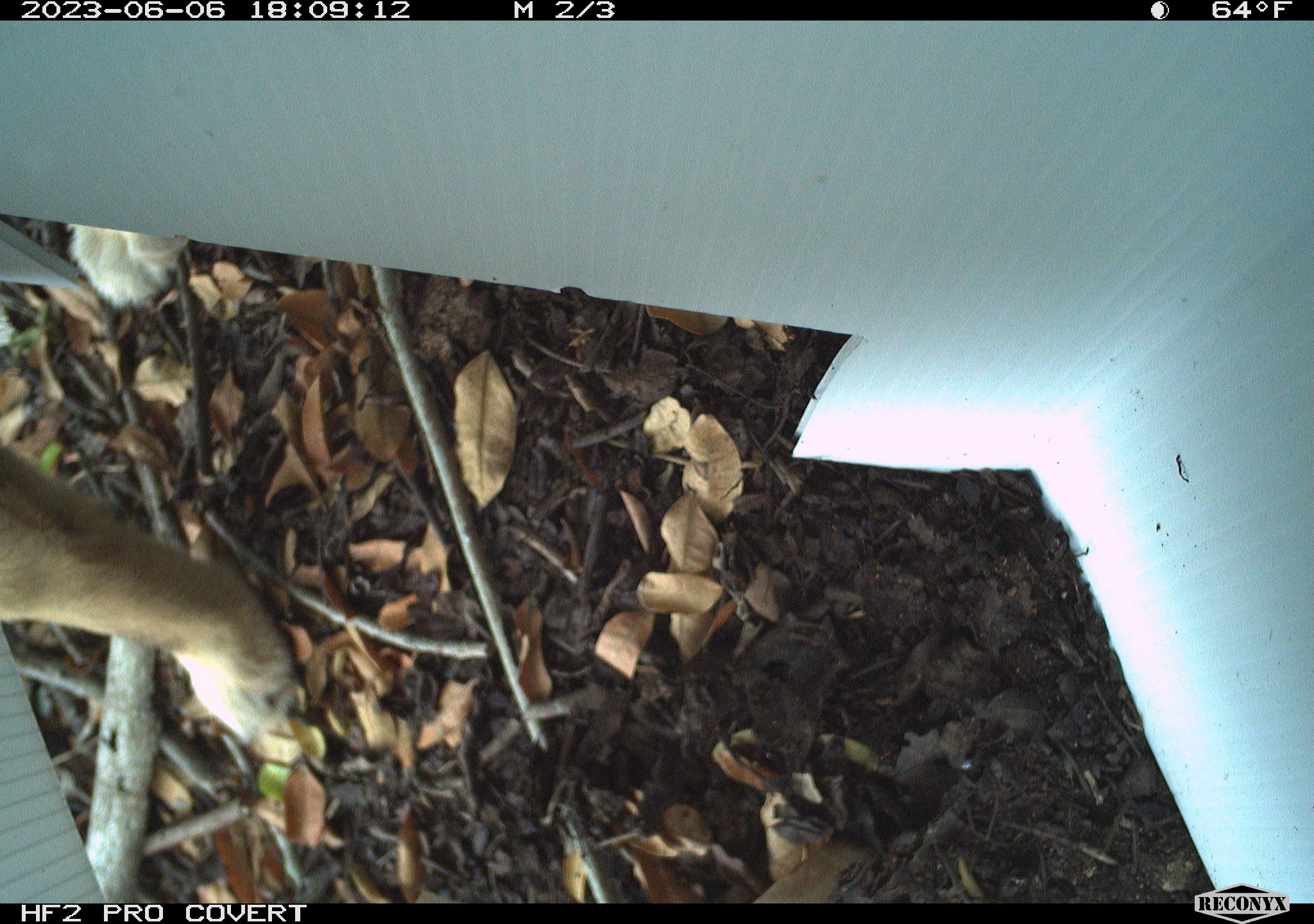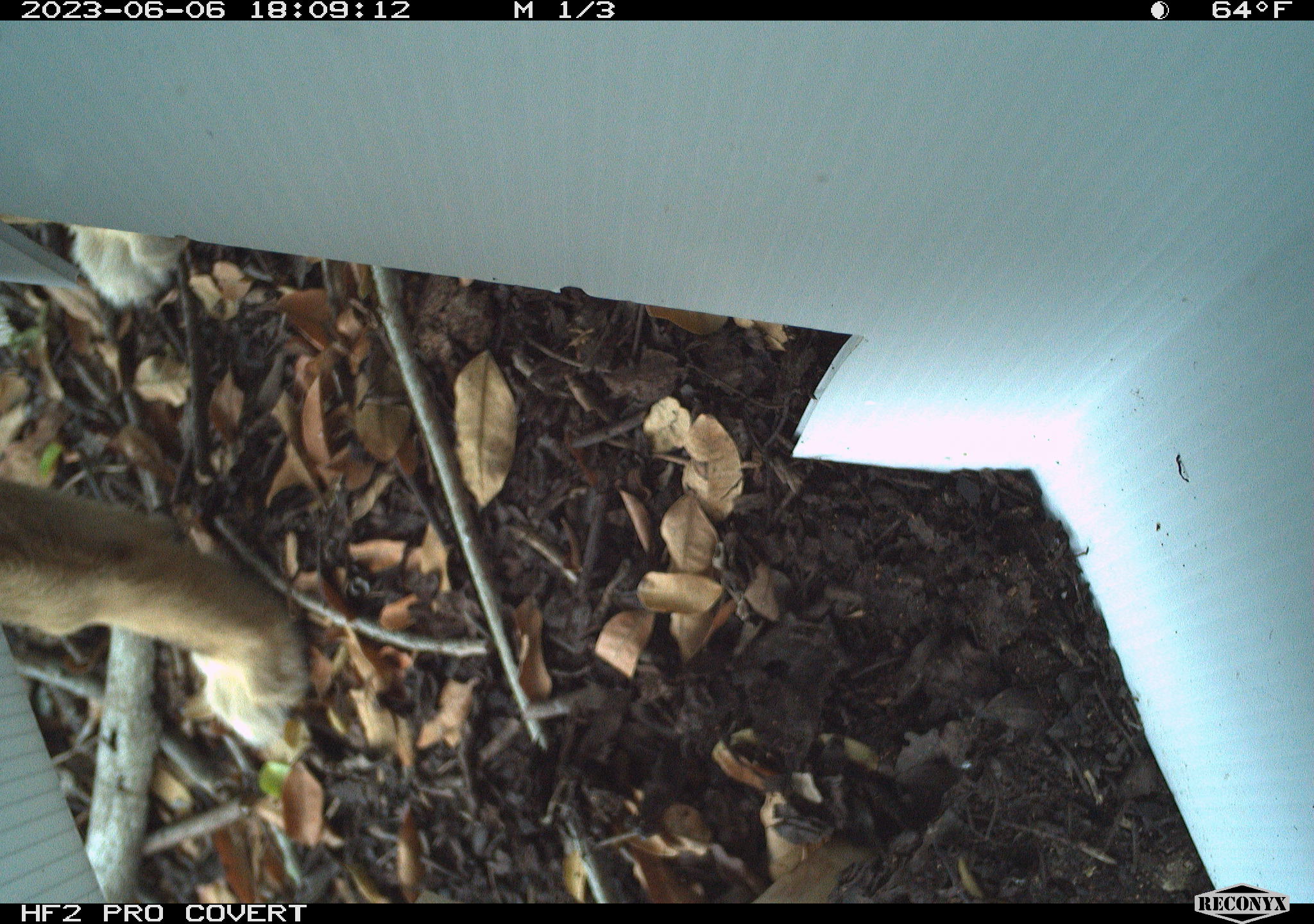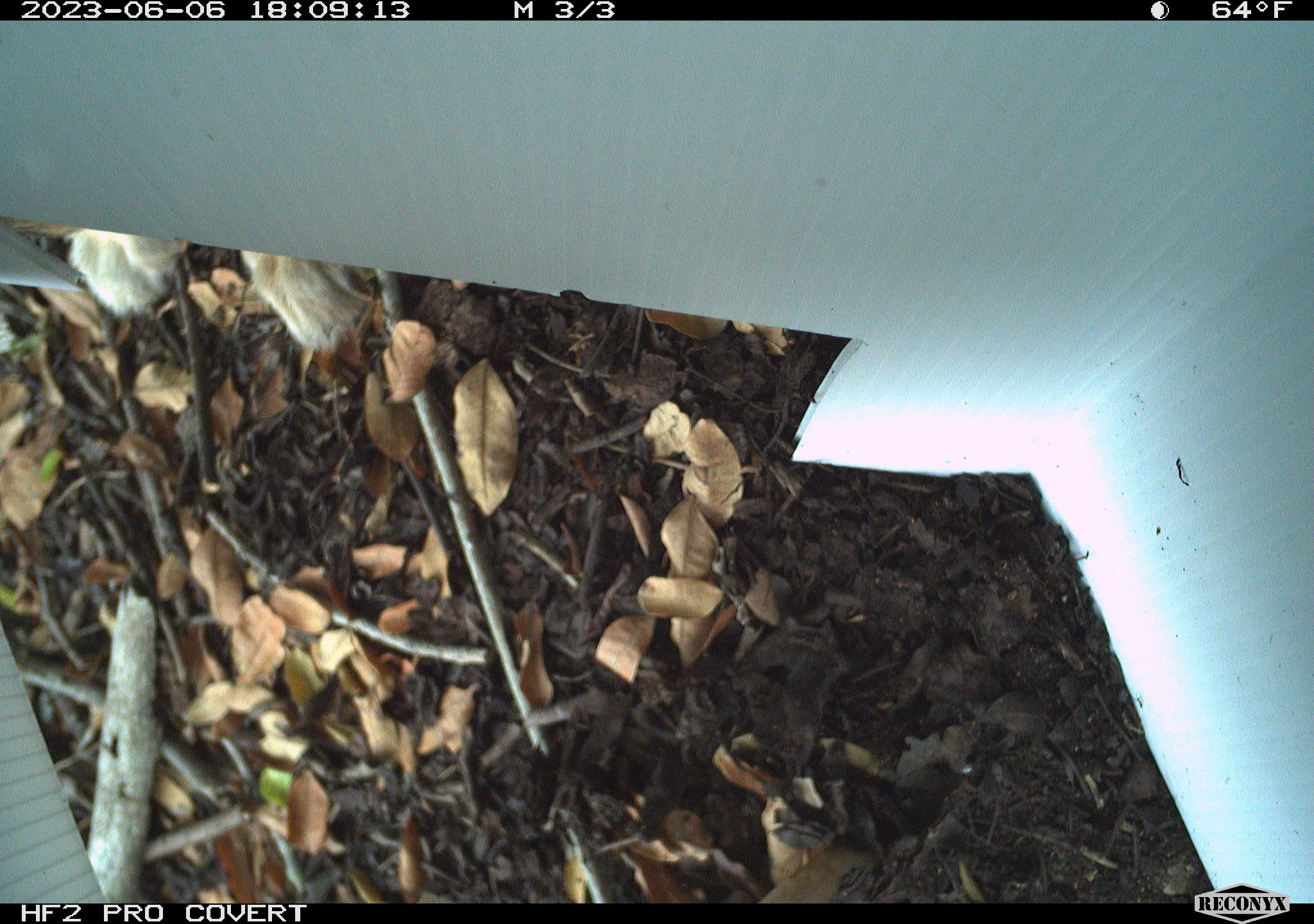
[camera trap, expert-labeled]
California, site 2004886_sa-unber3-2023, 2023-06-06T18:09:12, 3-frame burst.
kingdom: Animalia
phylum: Chordata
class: Mammalia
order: Carnivora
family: Canidae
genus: Canis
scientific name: Canis latrans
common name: coyote